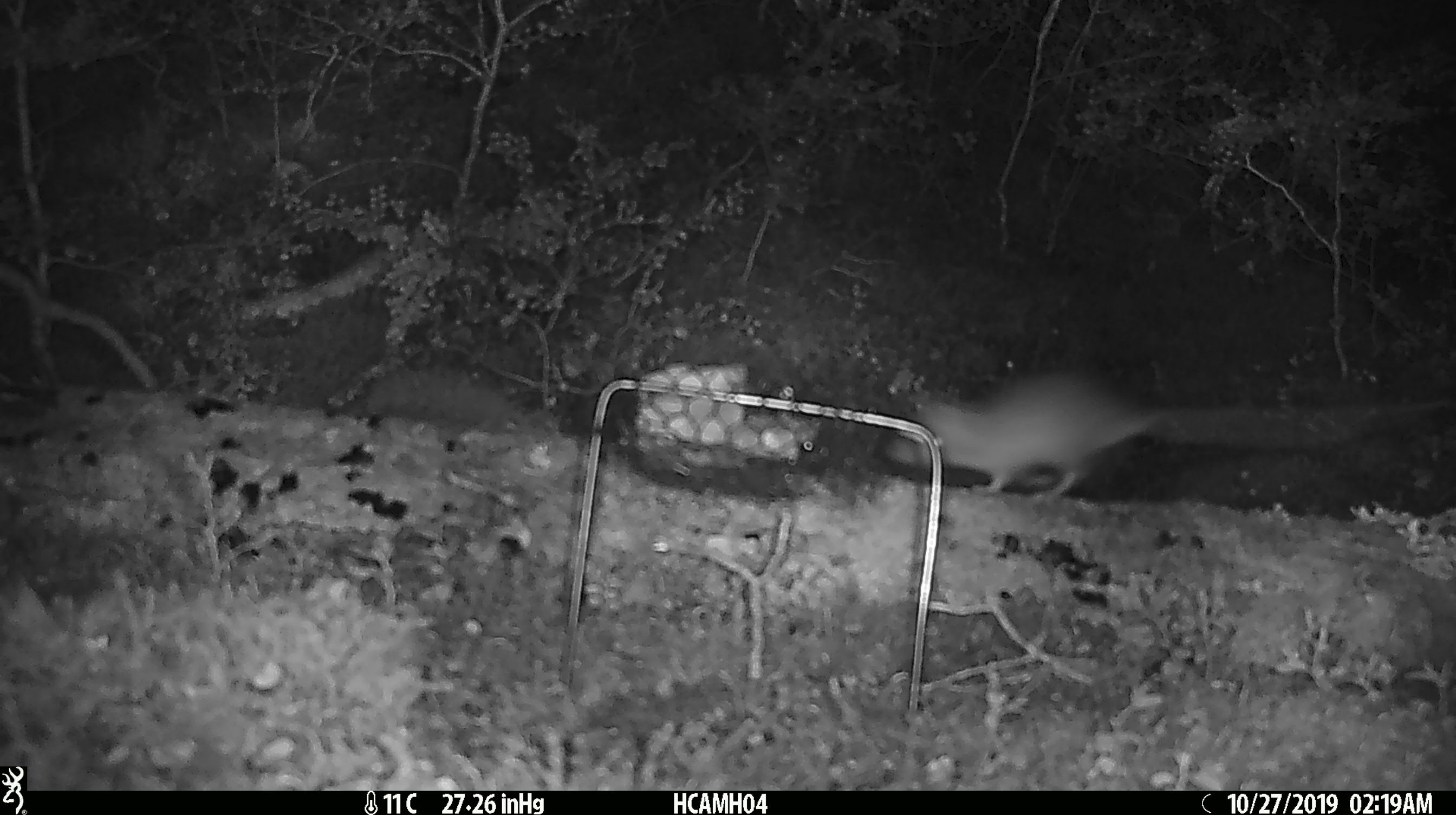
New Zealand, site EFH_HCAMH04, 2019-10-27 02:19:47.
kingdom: Animalia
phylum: Chordata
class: Mammalia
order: Rodentia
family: Muridae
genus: Rattus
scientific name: Rattus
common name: rat